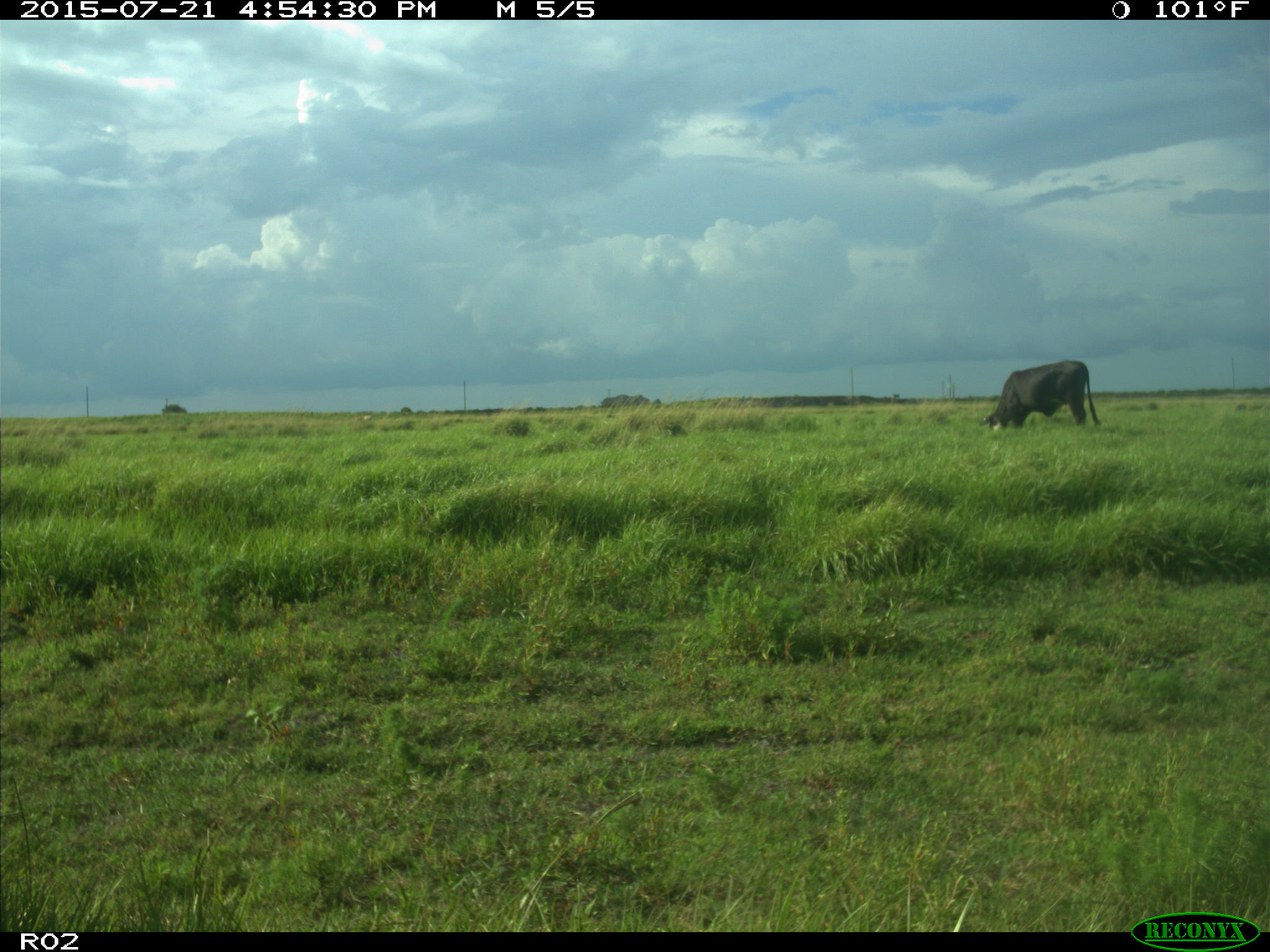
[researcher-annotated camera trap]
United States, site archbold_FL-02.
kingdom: Animalia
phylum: Chordata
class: Mammalia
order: Artiodactyla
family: Bovidae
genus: Bos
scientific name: Bos taurus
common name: domestic cow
Bos taurus (domestic cow).